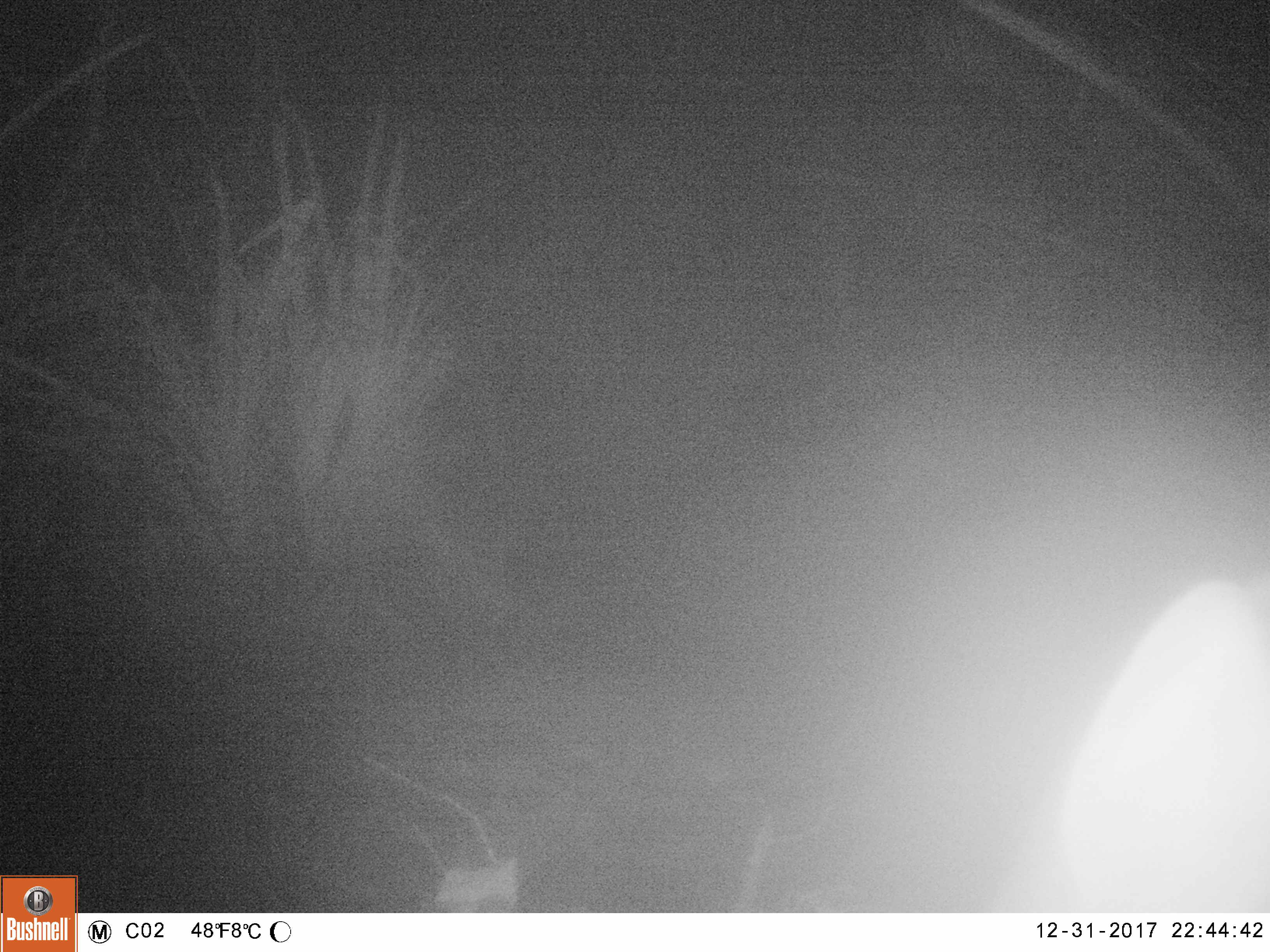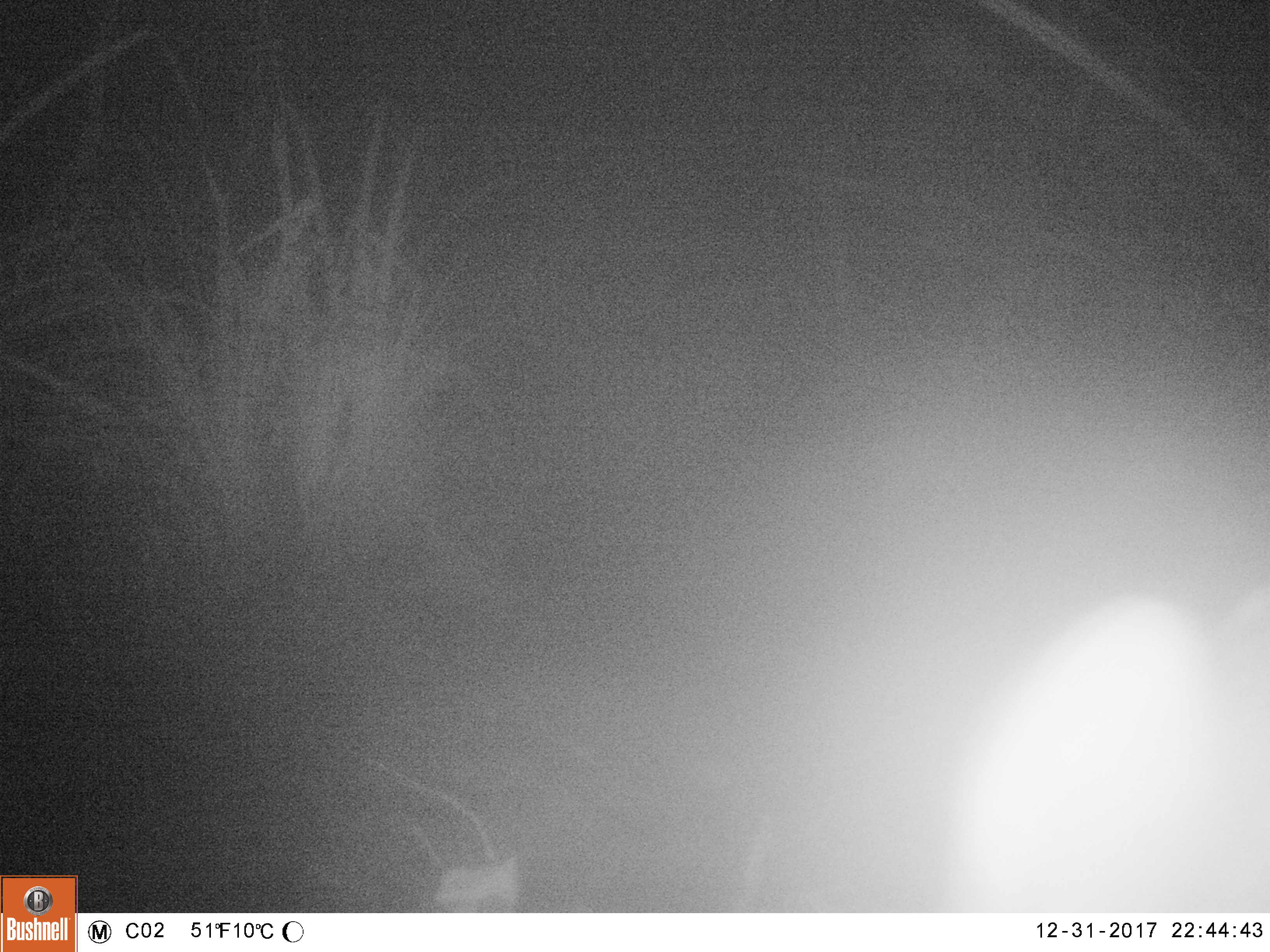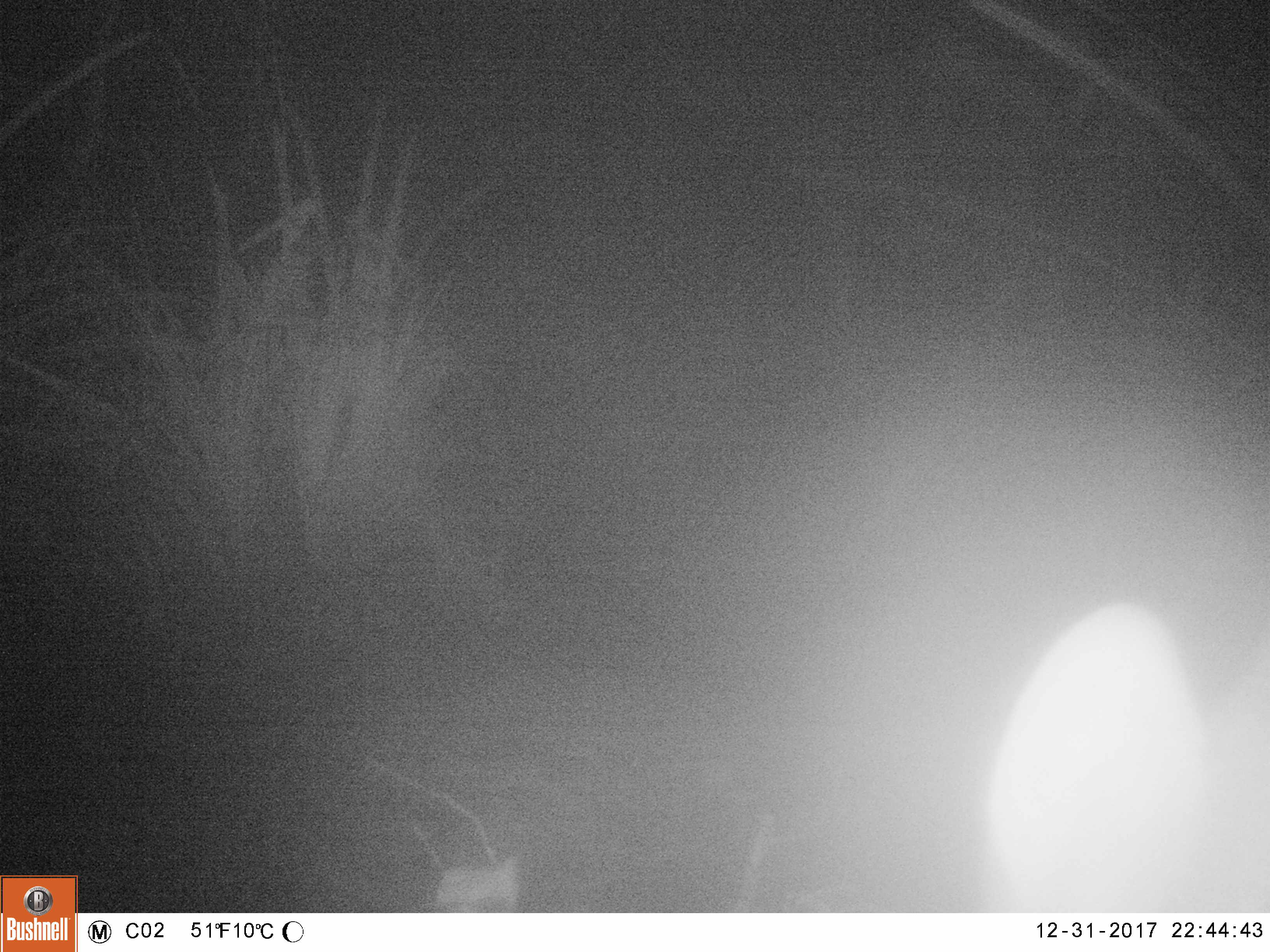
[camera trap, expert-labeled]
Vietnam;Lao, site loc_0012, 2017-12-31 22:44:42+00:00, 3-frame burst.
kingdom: Animalia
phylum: Chordata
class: Mammalia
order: Artiodactyla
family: Cervidae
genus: Muntiacus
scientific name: Muntiacus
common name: muntjacs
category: unidentified muntjac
Unidentified muntjac (muntjacs) (Muntiacus). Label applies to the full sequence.